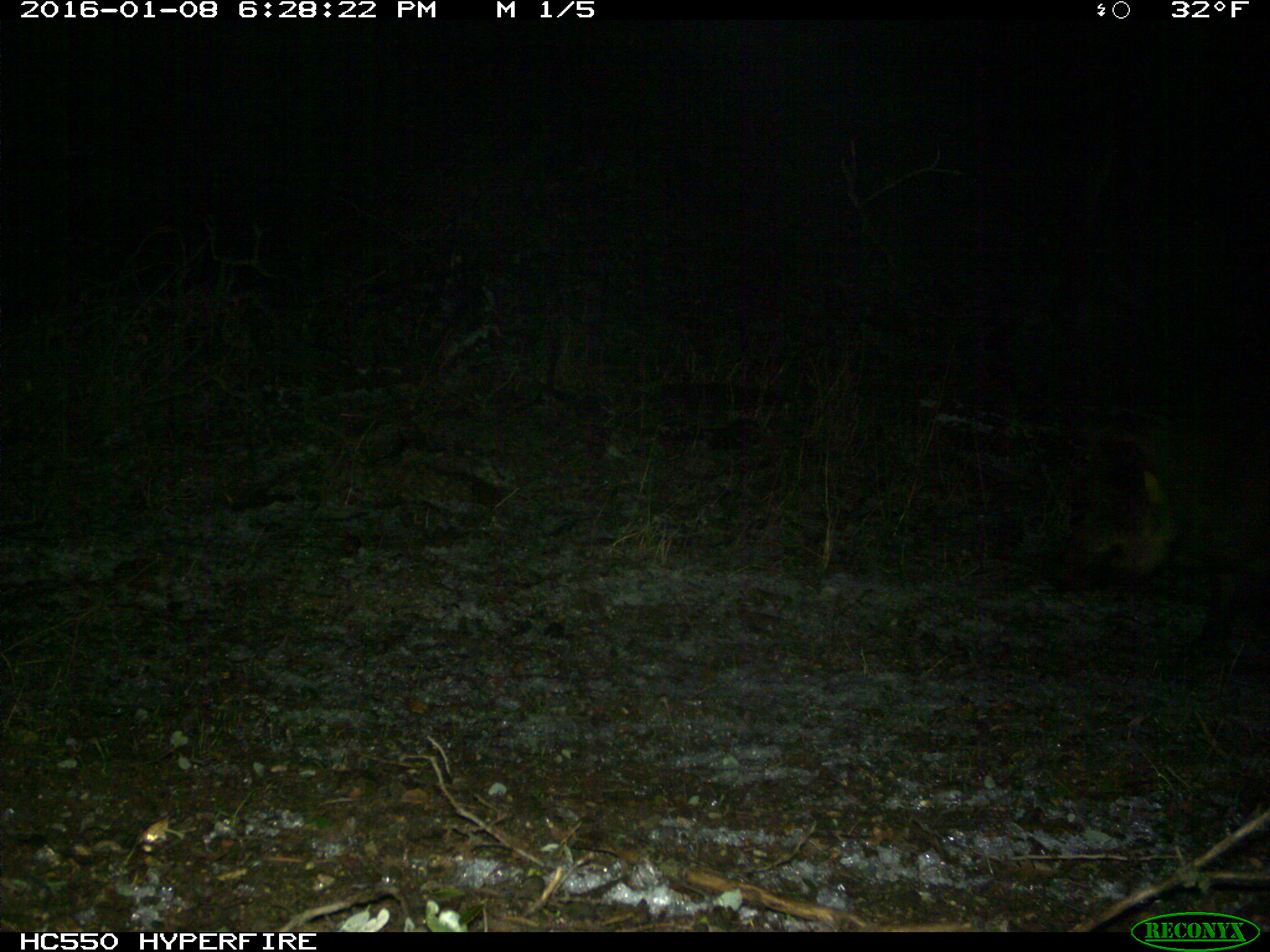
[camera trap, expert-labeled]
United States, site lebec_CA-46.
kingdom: Animalia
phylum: Chordata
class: Mammalia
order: Artiodactyla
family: Suidae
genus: Sus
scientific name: Sus scrofa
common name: wild boar